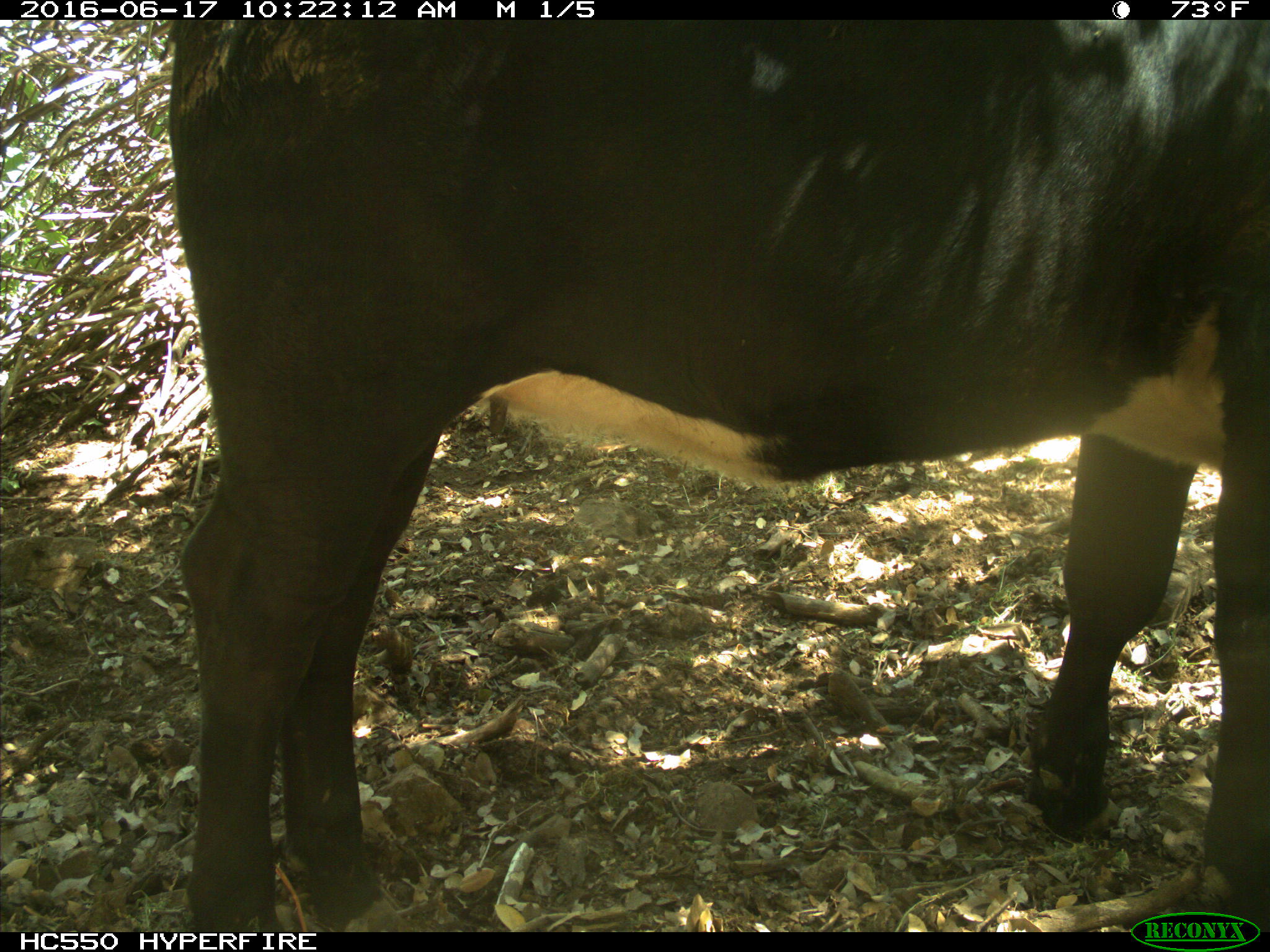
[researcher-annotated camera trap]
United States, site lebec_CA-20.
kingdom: Animalia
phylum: Chordata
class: Mammalia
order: Artiodactyla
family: Bovidae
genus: Bos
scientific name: Bos taurus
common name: domestic cow